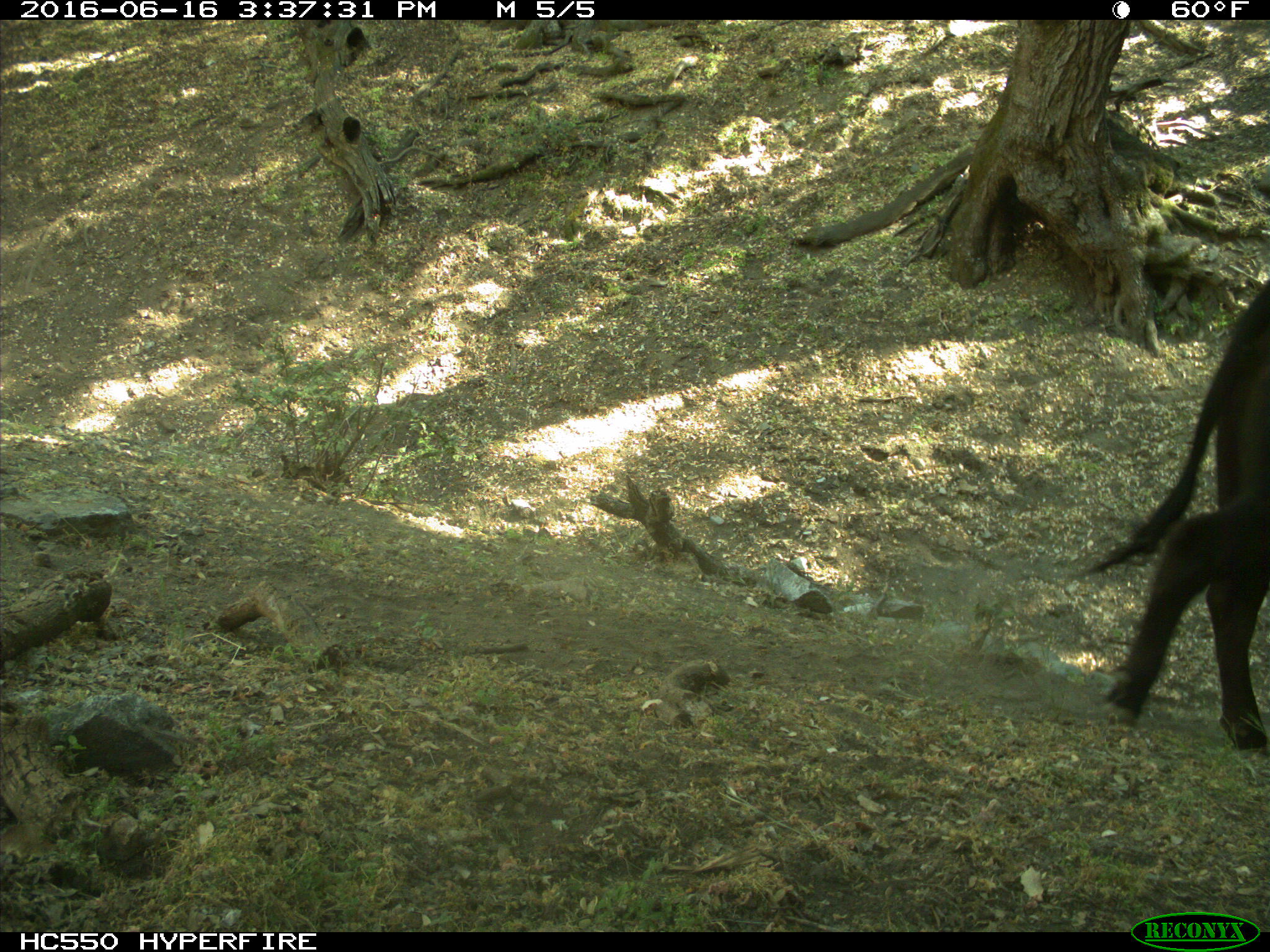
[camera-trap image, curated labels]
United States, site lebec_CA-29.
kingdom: Animalia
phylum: Chordata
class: Mammalia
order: Artiodactyla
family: Bovidae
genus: Bos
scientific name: Bos taurus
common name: domestic cow